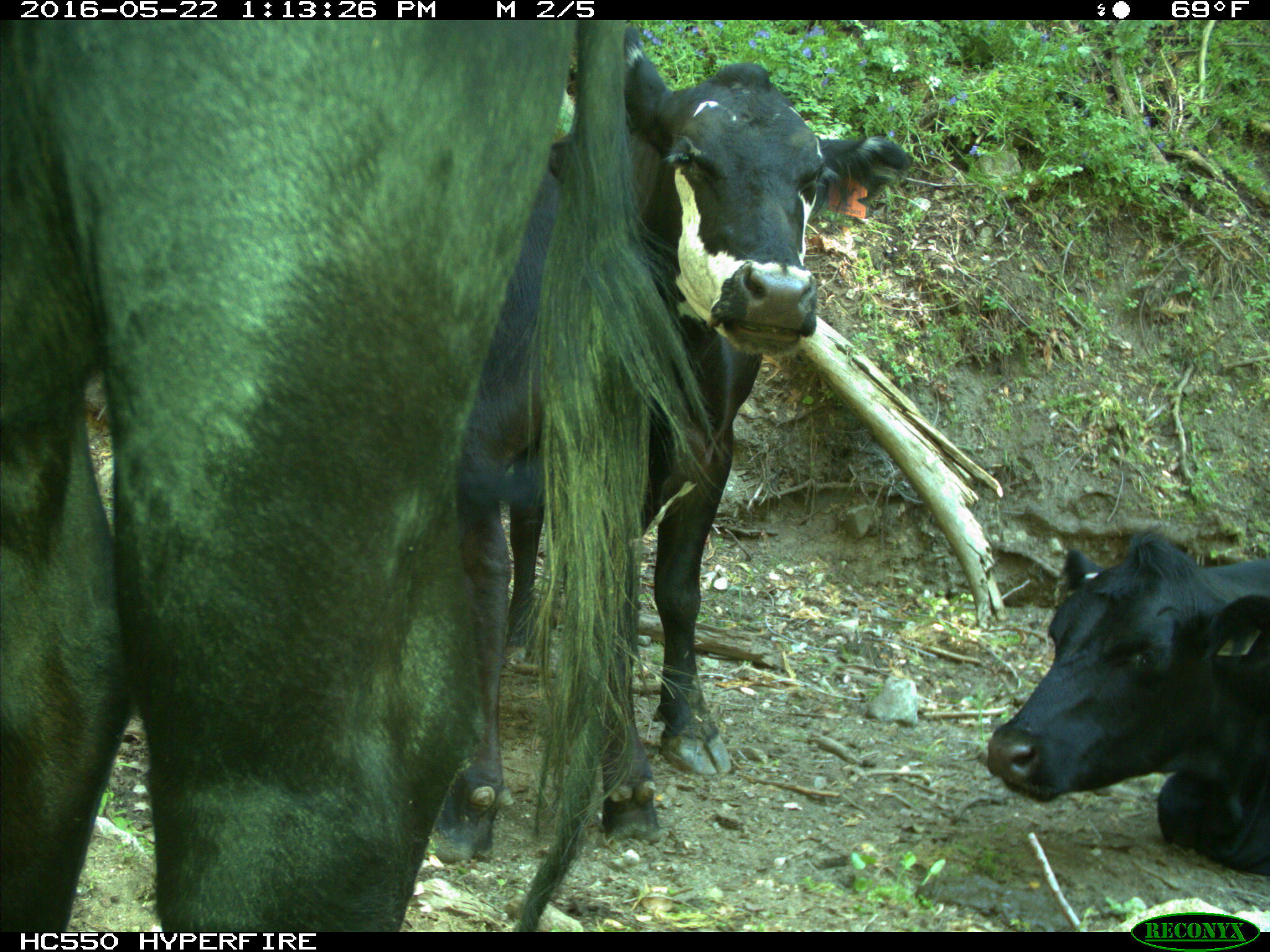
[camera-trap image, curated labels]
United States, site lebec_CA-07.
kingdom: Animalia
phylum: Chordata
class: Mammalia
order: Artiodactyla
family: Bovidae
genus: Bos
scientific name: Bos taurus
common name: domestic cow